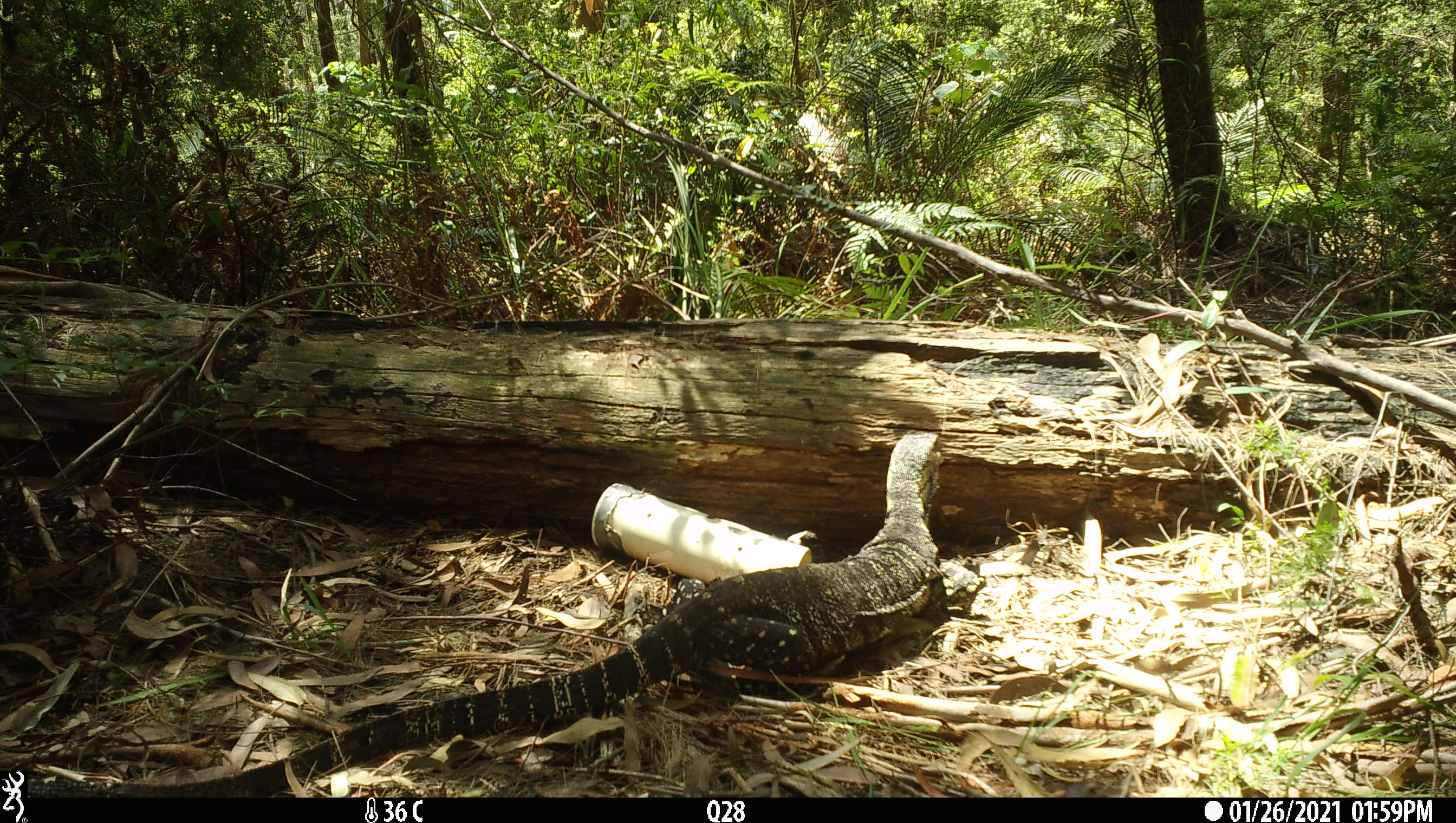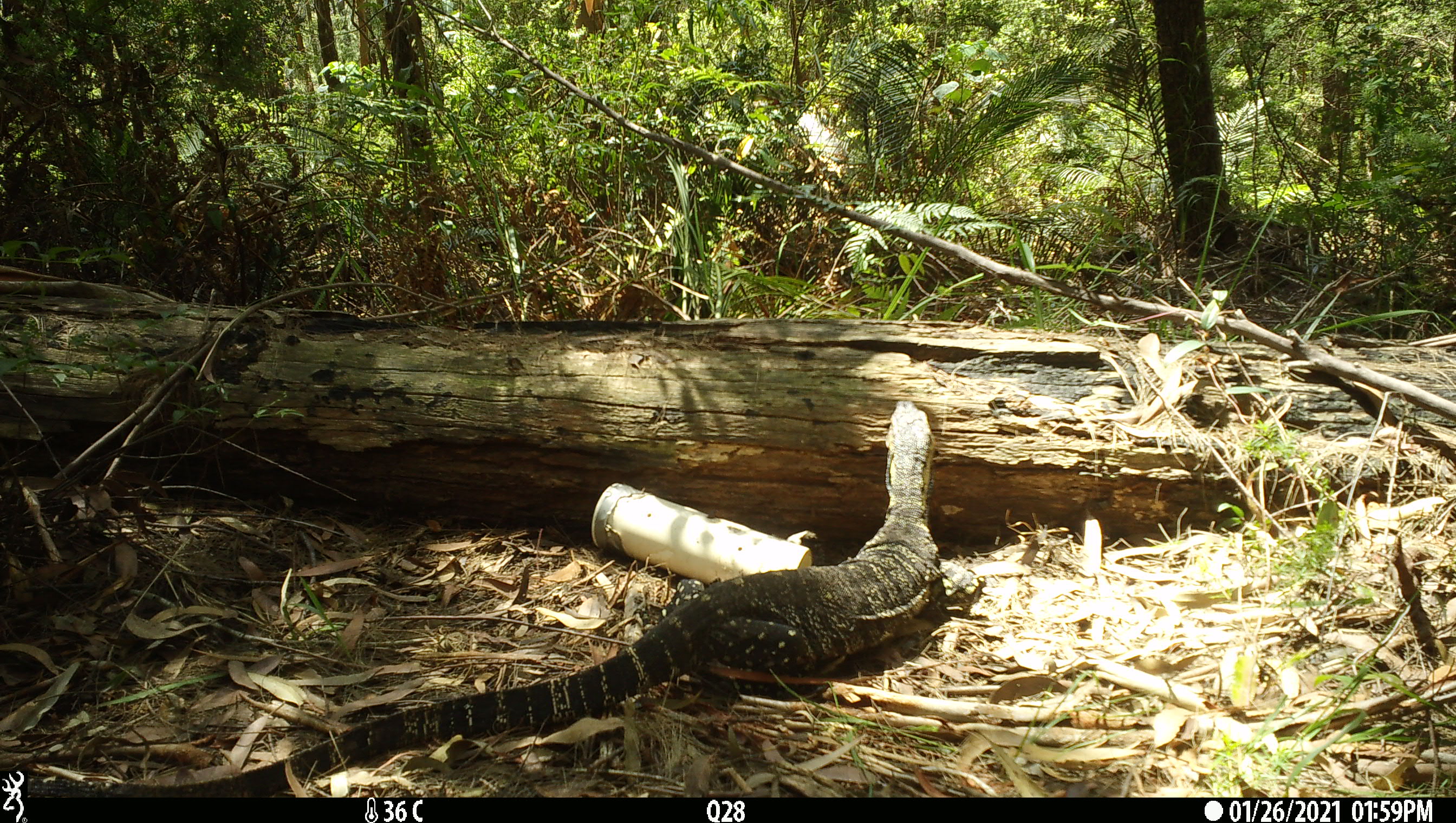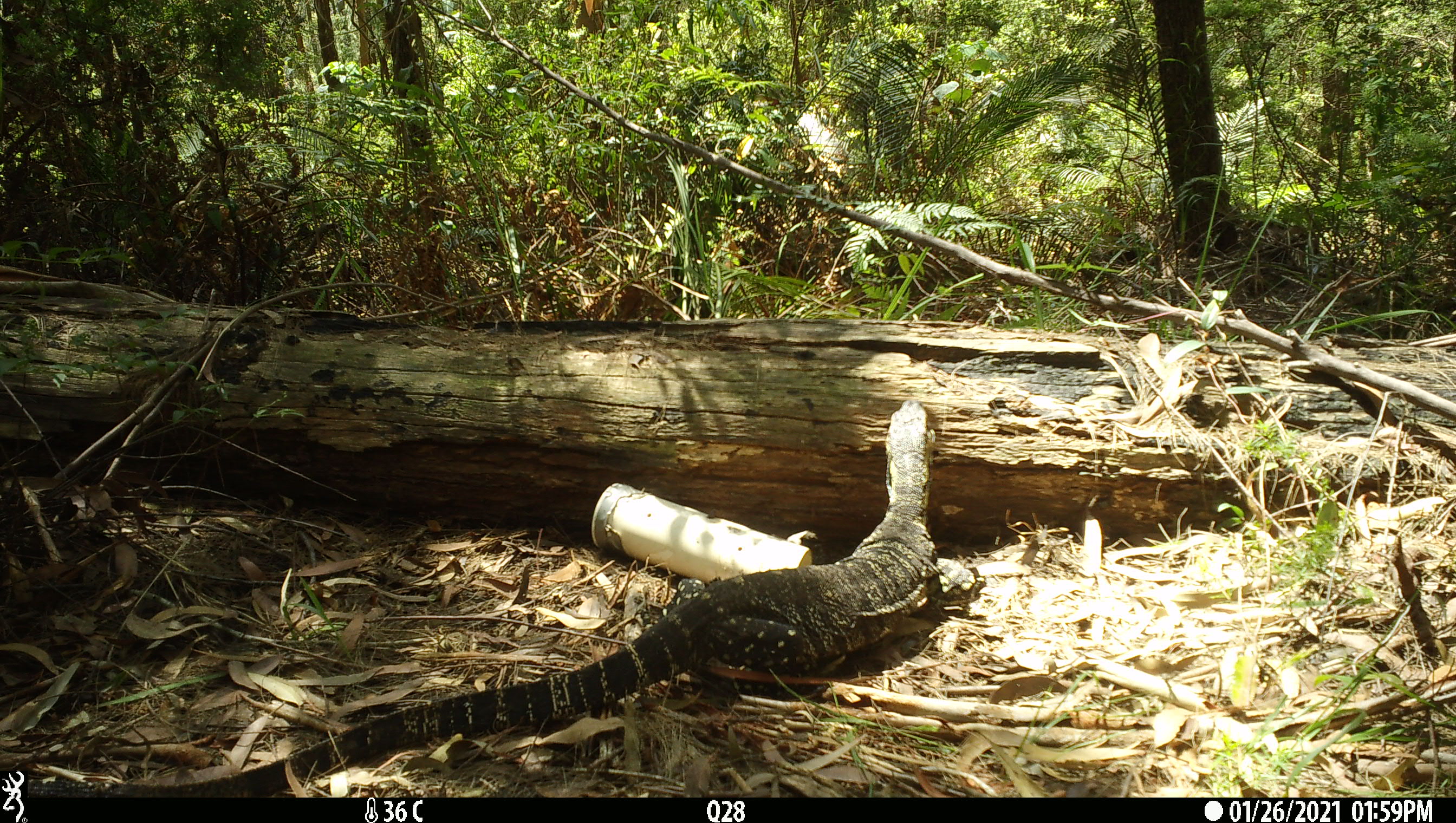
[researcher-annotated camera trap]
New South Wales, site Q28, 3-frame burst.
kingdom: Animalia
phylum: Chordata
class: Reptilia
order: Squamata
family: Varanidae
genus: Varanus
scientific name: Varanus varius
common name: lace monitor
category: goanna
Goanna (lace monitor) (Varanus varius).